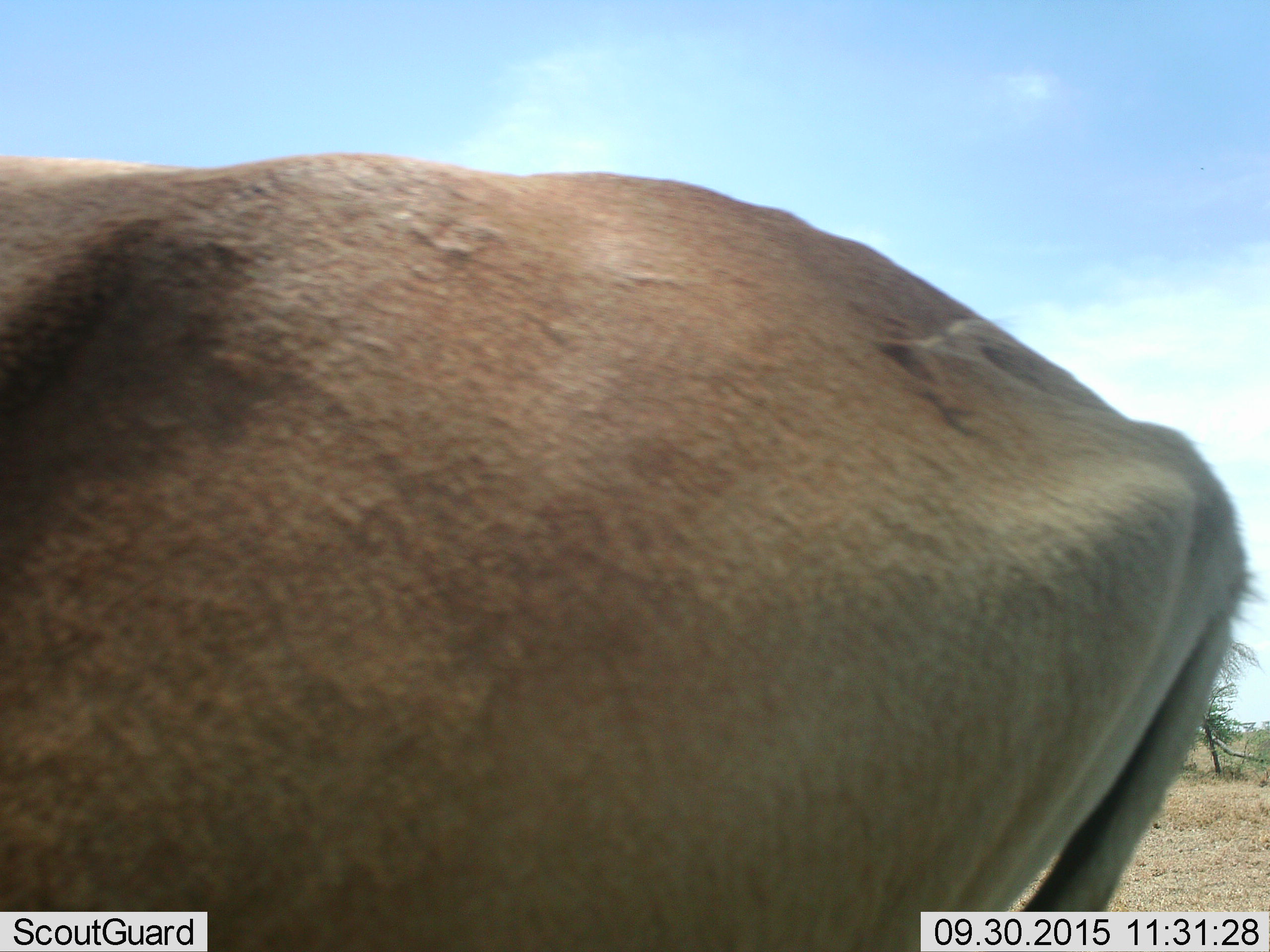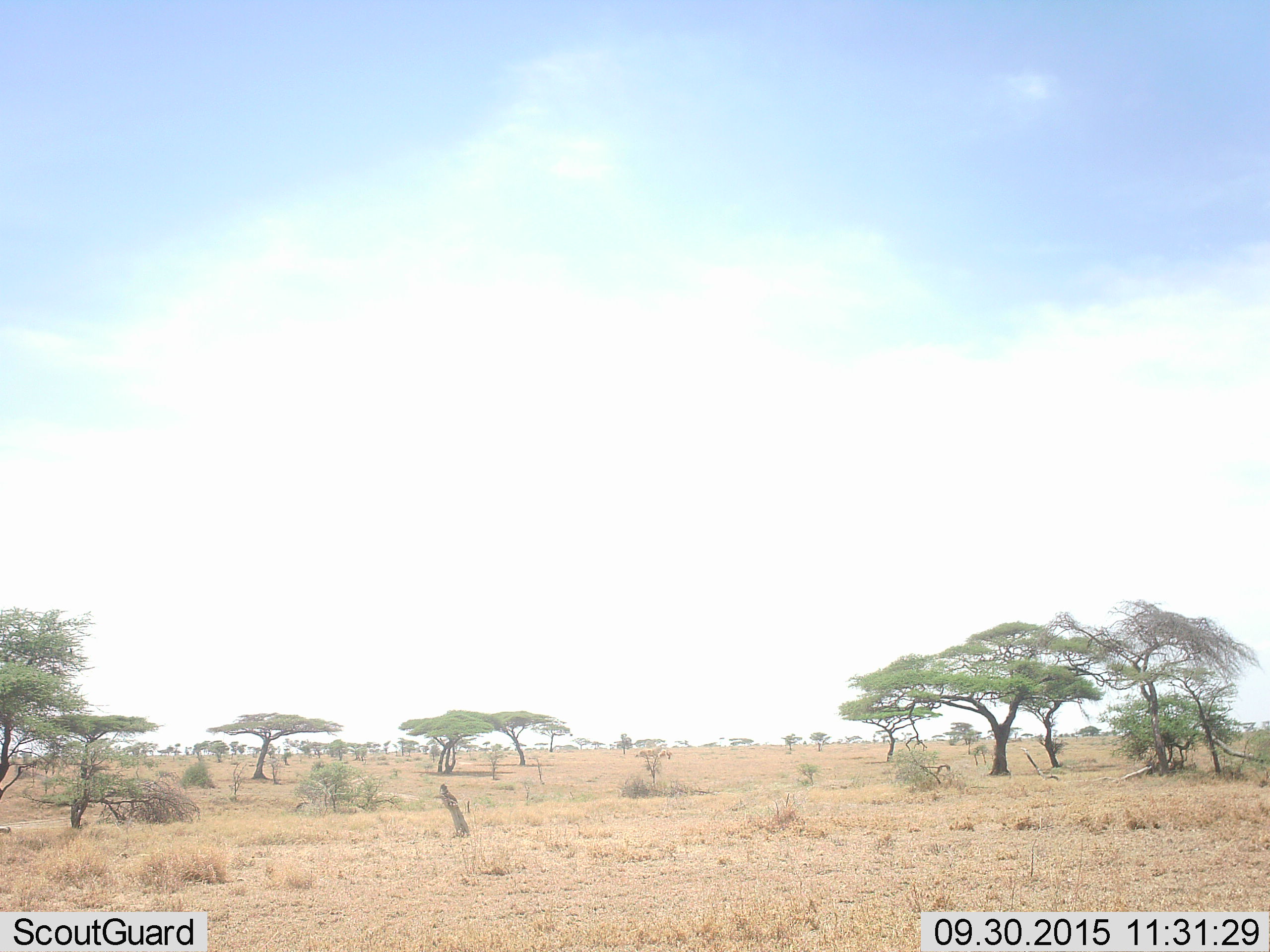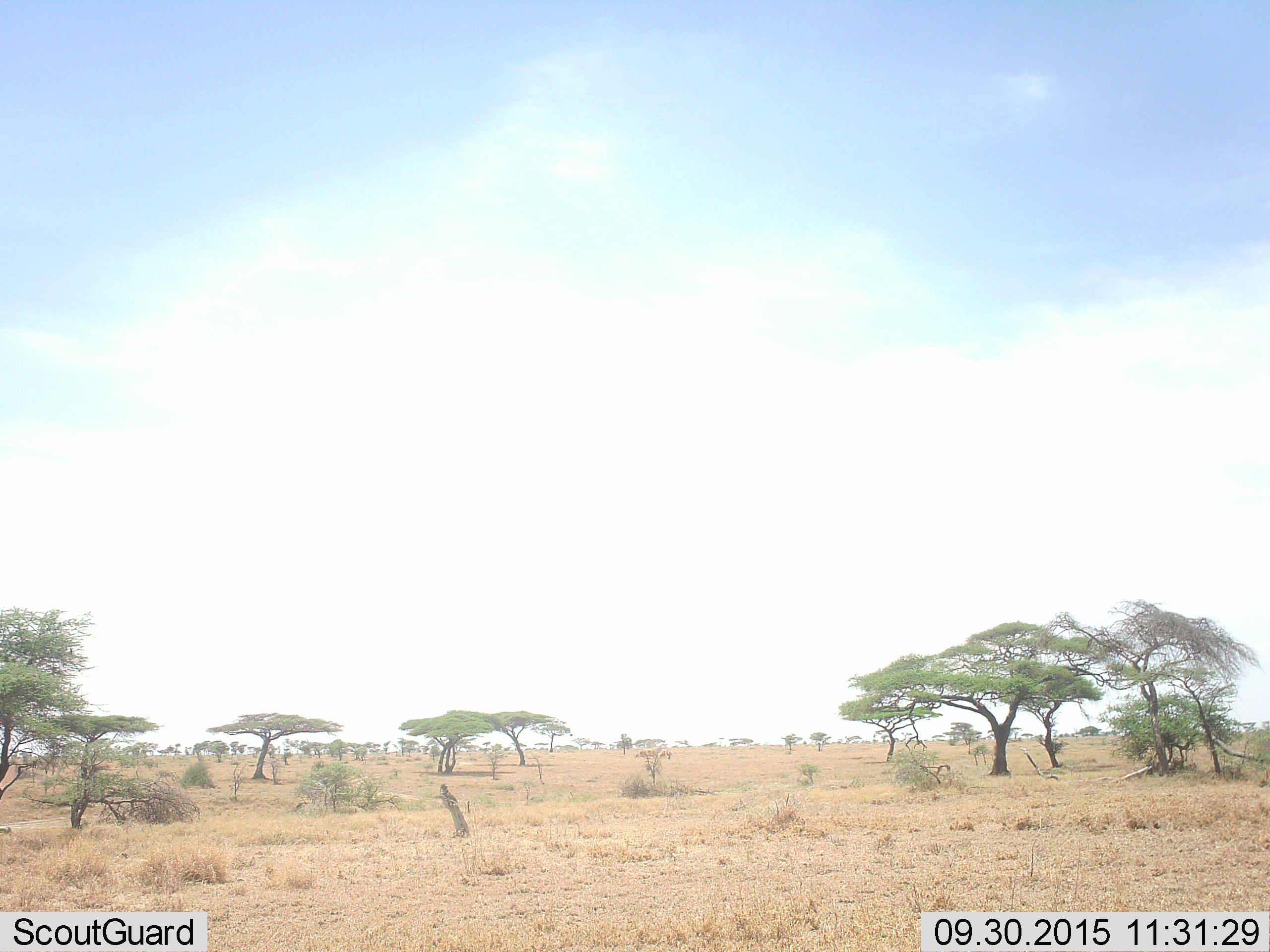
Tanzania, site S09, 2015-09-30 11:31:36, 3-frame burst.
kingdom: Animalia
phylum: Chordata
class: Mammalia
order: Artiodactyla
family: Bovidae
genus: Nanger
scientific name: Nanger granti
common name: grant's gazelle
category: gazellegrants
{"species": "gazellegrants (grant's gazelle) (Nanger granti)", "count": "1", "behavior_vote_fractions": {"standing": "33%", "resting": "0%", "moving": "67%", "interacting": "0%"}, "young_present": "0%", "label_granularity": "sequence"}